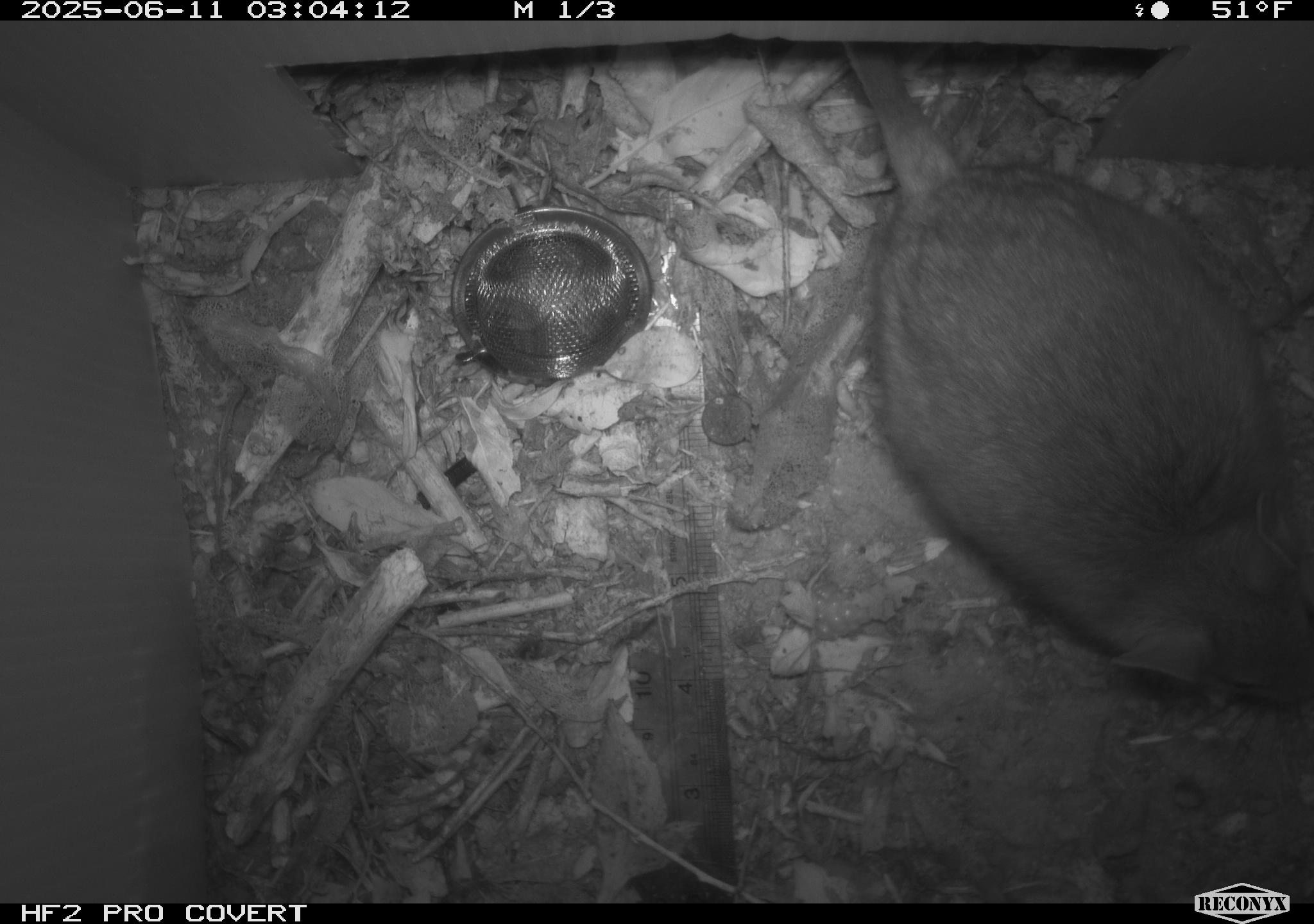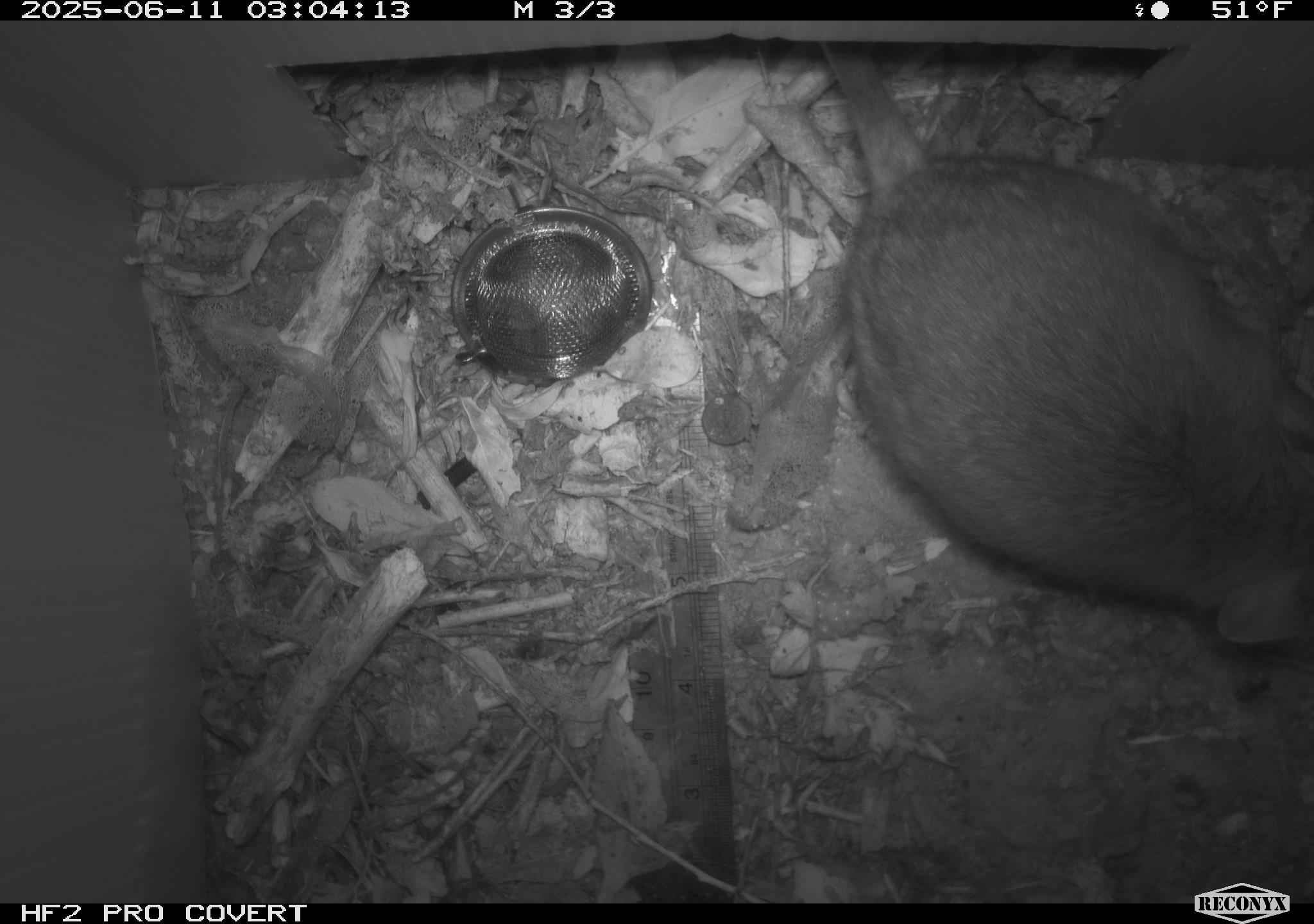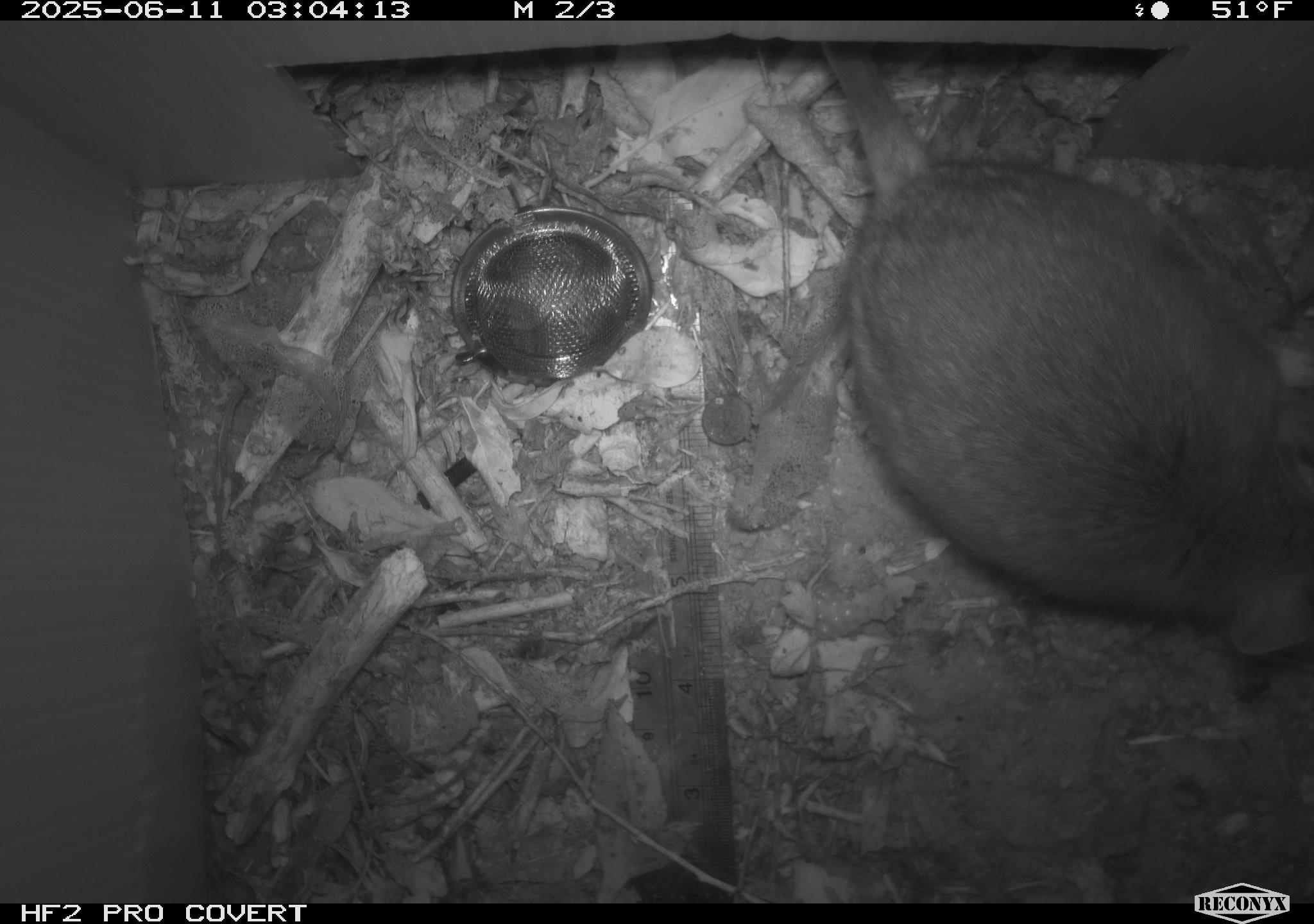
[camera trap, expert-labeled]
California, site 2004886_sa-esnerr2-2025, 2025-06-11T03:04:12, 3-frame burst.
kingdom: Animalia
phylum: Chordata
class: Mammalia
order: Rodentia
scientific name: Rodentia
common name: rodent